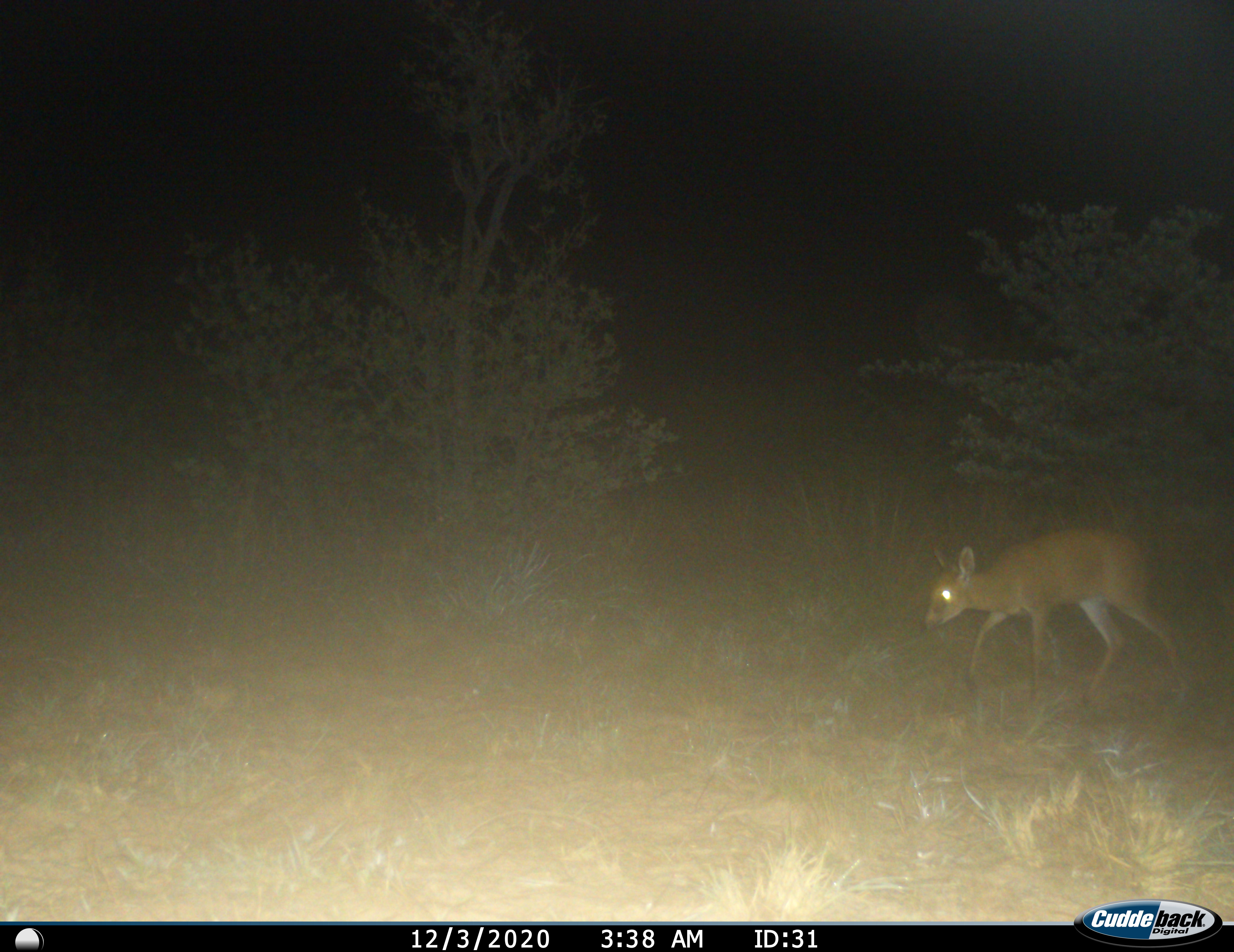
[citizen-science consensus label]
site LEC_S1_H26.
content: unidentified animal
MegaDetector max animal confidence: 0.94